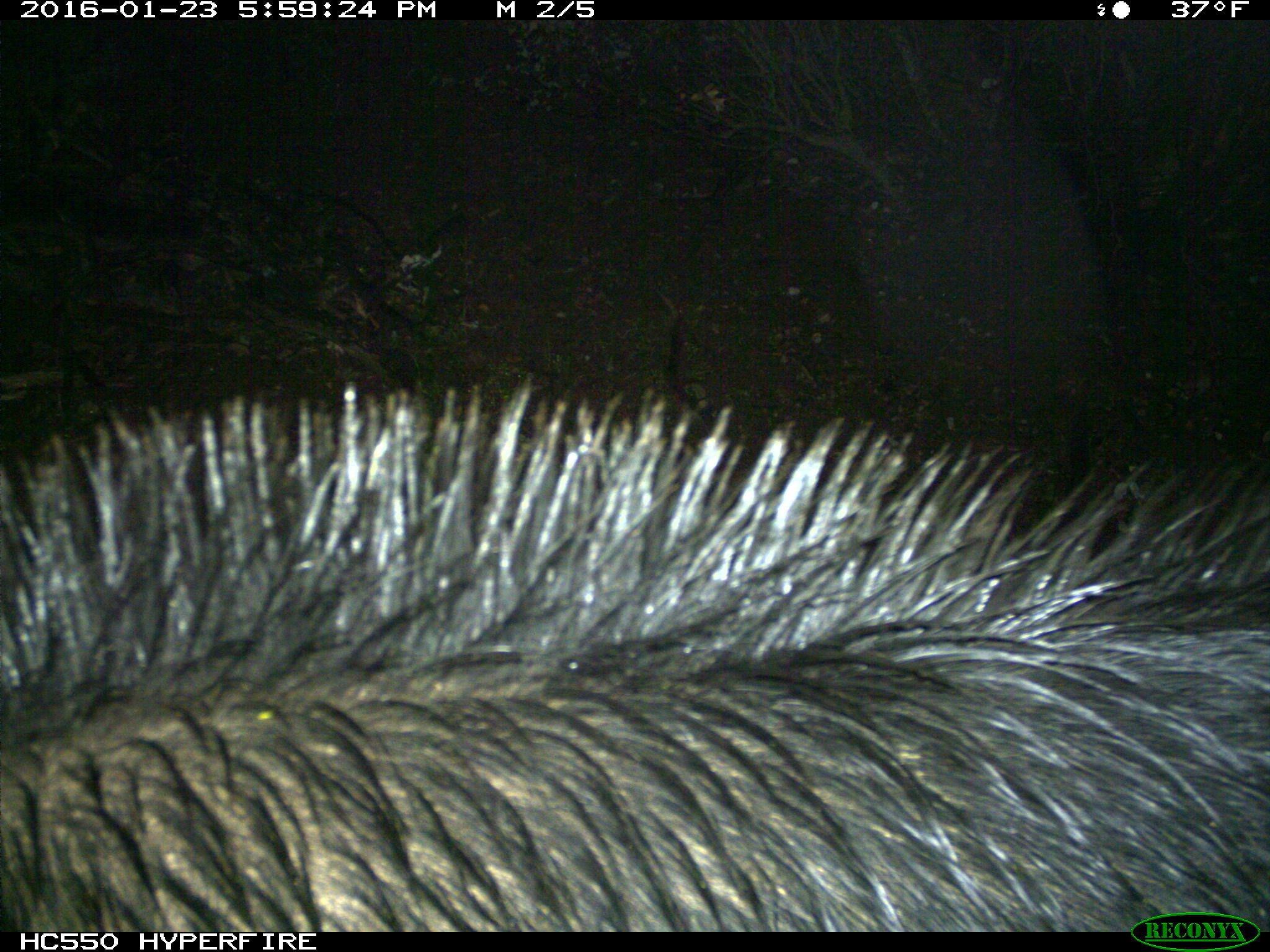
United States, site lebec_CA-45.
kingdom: Animalia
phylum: Chordata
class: Mammalia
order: Artiodactyla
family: Suidae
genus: Sus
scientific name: Sus scrofa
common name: wild boar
Sus scrofa (wild boar).